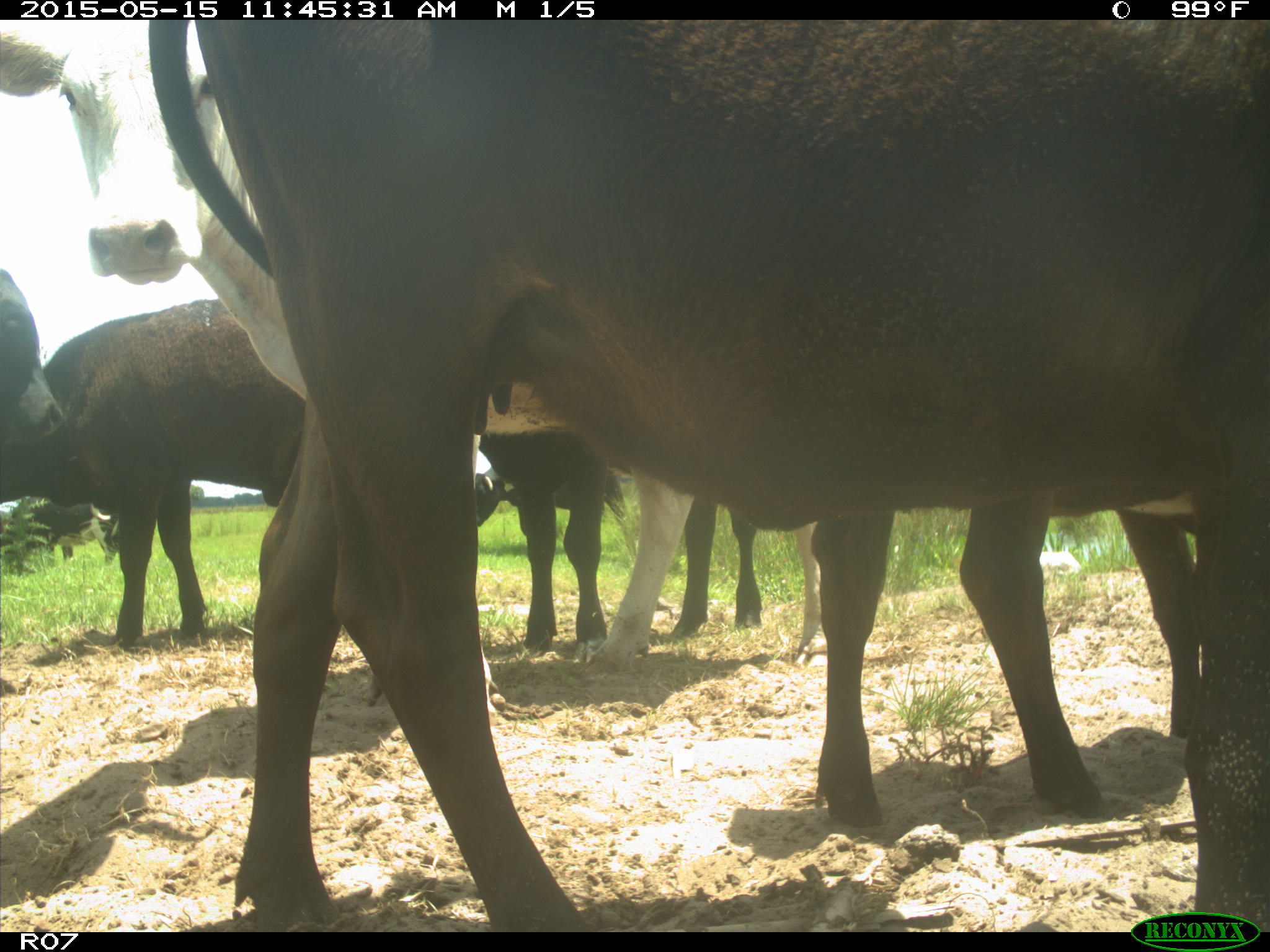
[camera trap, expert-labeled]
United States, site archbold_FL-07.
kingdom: Animalia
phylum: Chordata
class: Mammalia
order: Artiodactyla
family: Bovidae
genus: Bos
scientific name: Bos taurus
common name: domestic cow